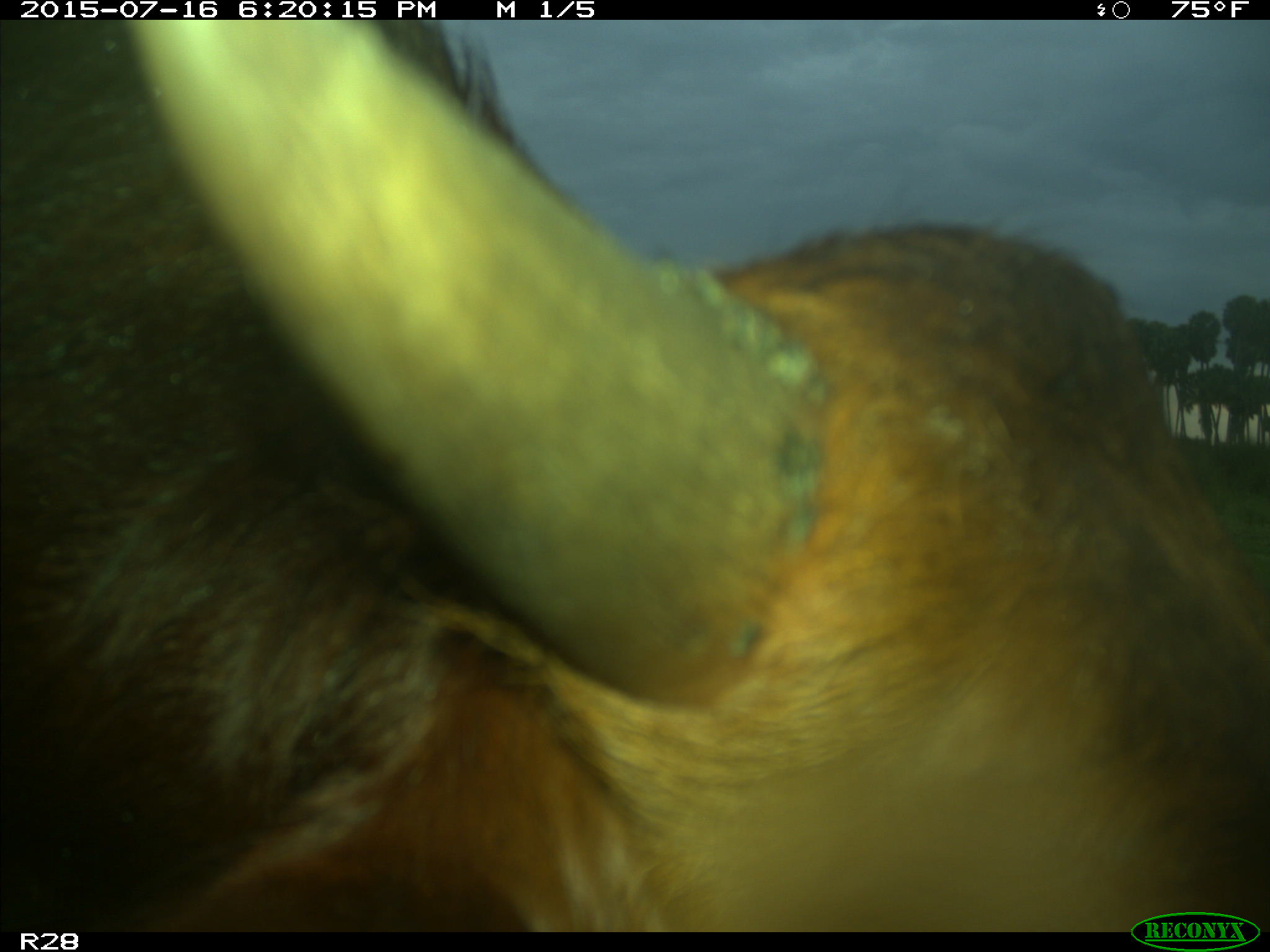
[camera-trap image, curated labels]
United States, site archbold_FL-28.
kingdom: Animalia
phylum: Chordata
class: Mammalia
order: Artiodactyla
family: Bovidae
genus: Bos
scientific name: Bos taurus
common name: domestic cow